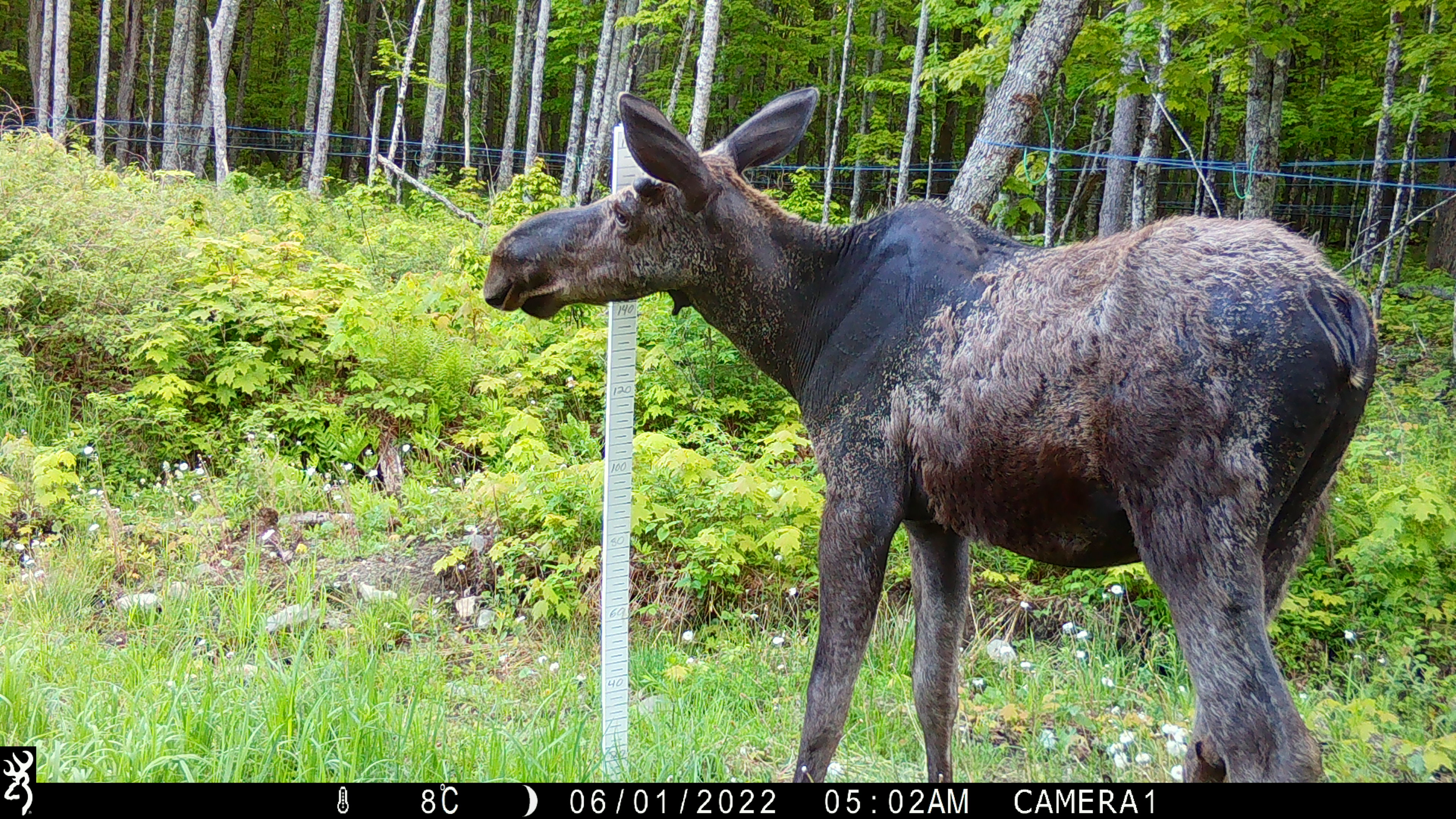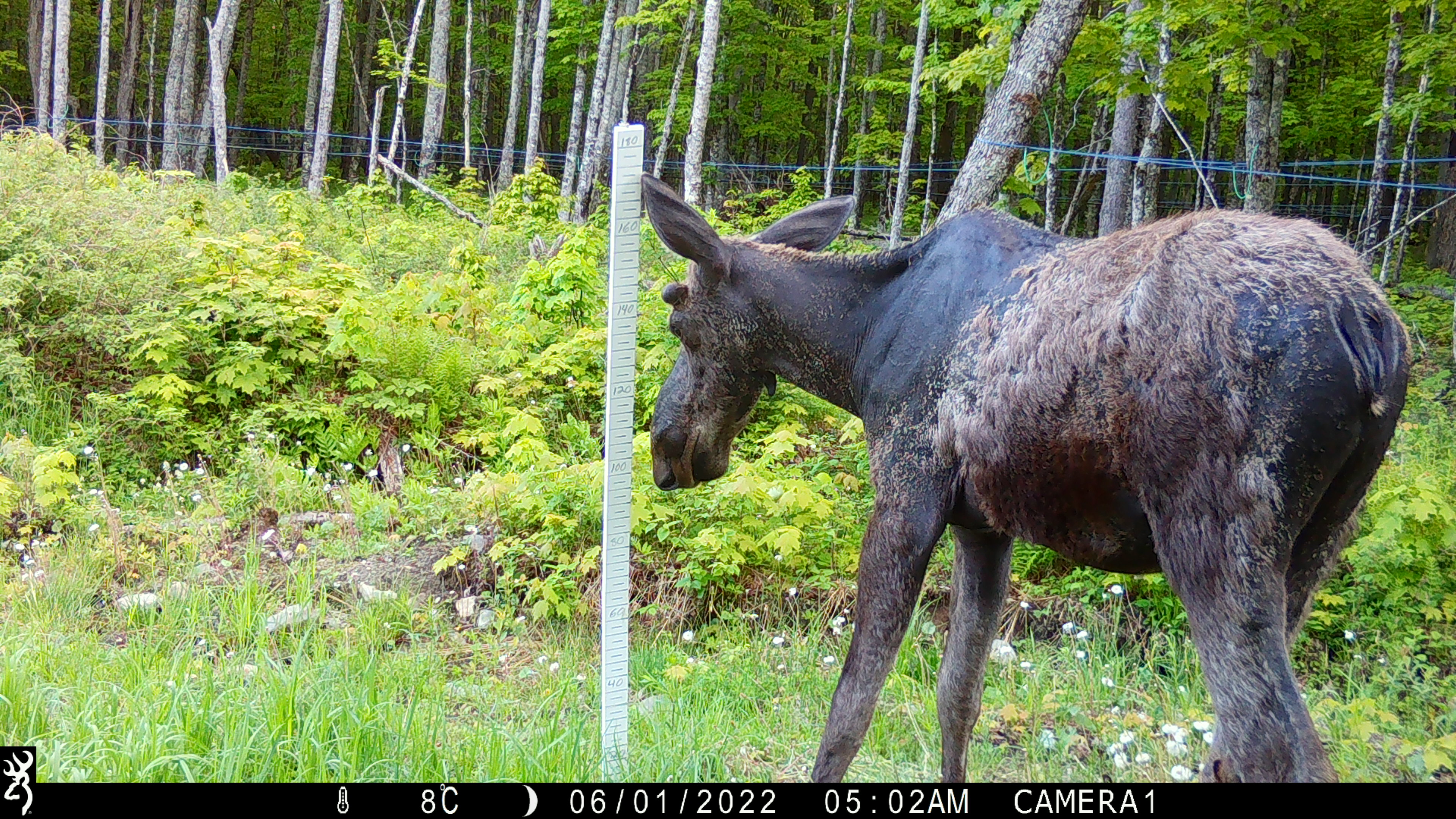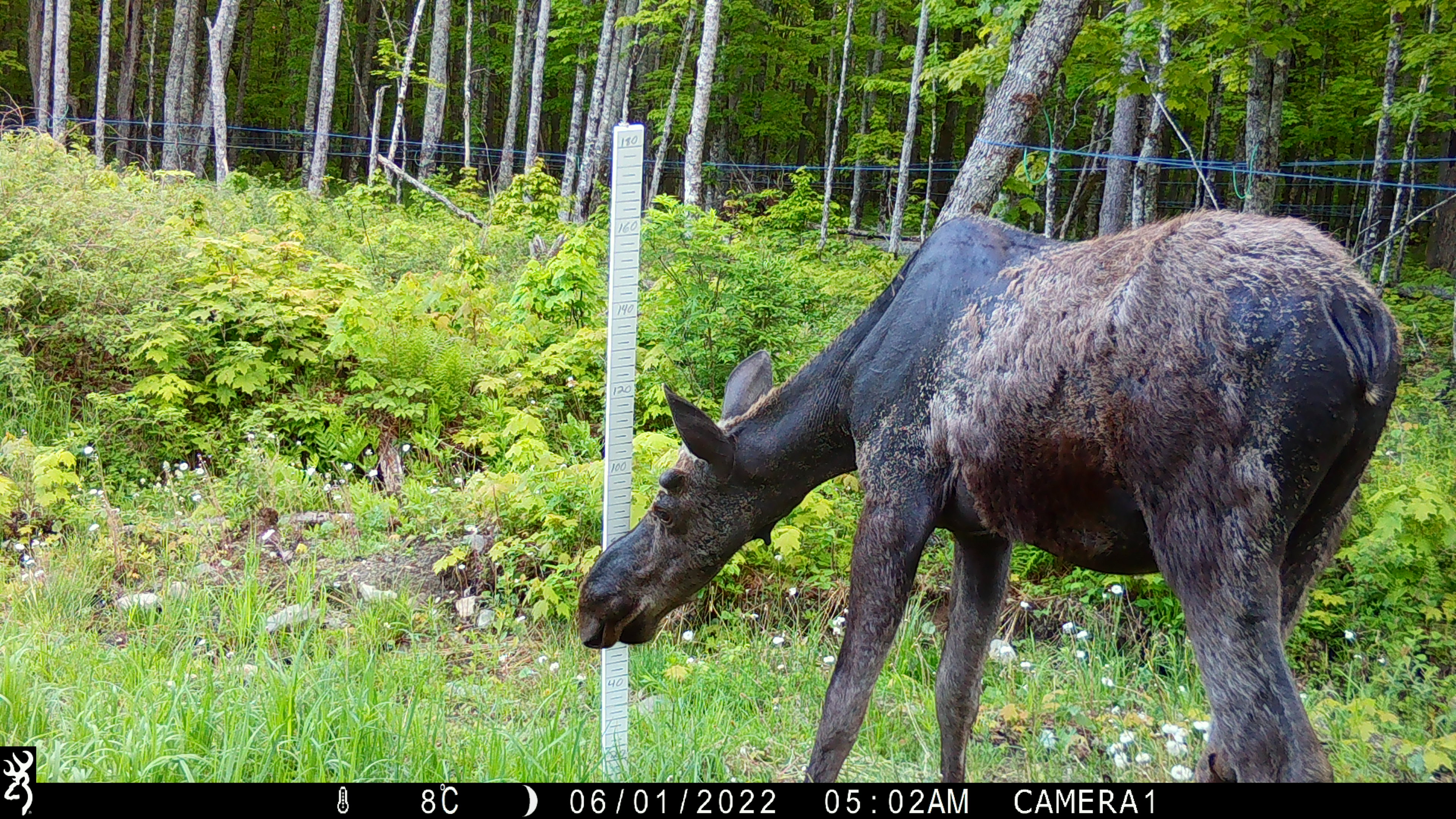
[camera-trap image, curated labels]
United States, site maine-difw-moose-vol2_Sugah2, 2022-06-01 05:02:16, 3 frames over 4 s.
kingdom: Animalia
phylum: Chordata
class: Mammalia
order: Artiodactyla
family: Cervidae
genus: Alces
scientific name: Alces alces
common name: moose